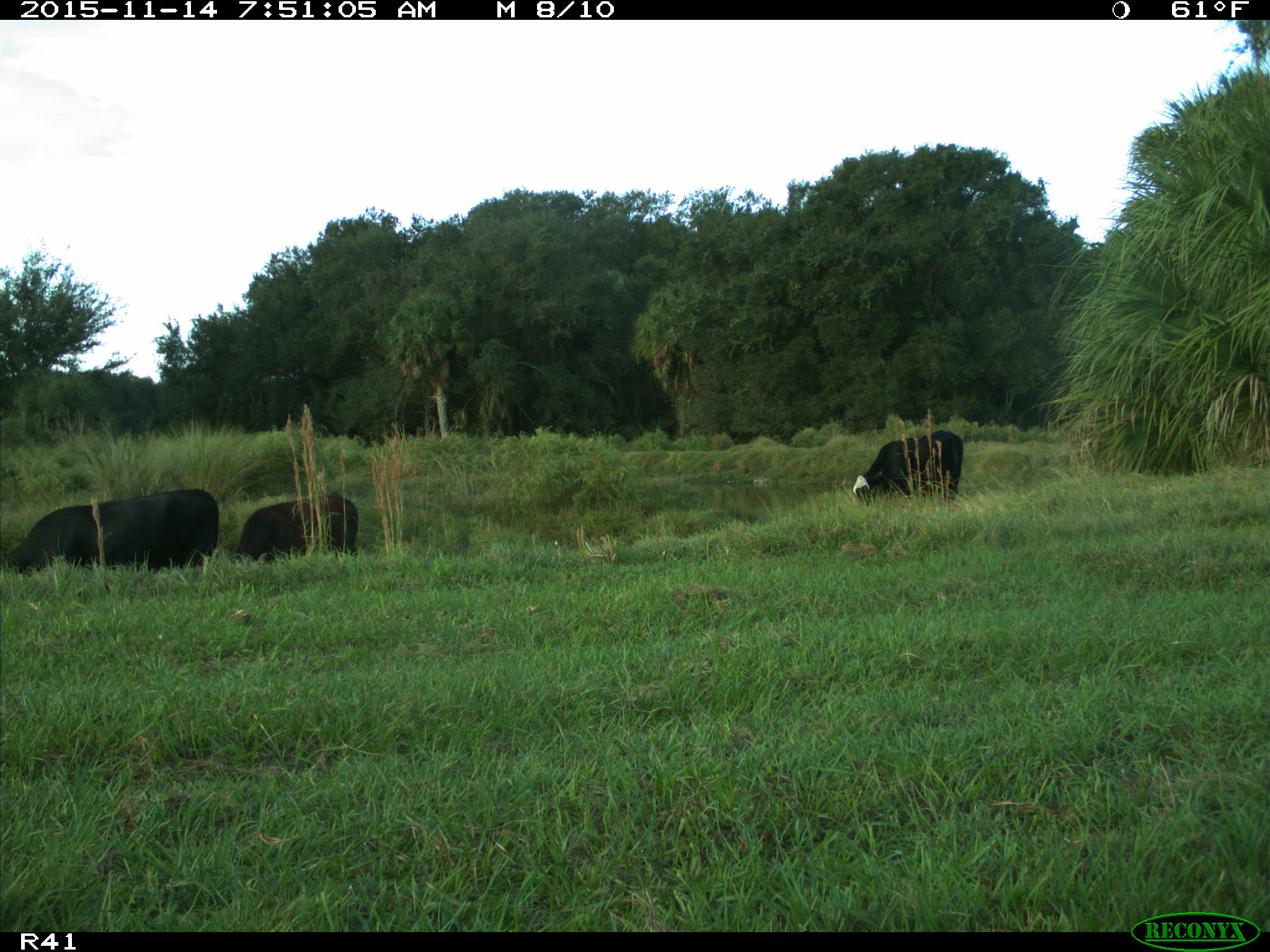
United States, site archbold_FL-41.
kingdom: Animalia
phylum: Chordata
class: Mammalia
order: Artiodactyla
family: Bovidae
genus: Bos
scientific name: Bos taurus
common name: domestic cow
Bos taurus (domestic cow).